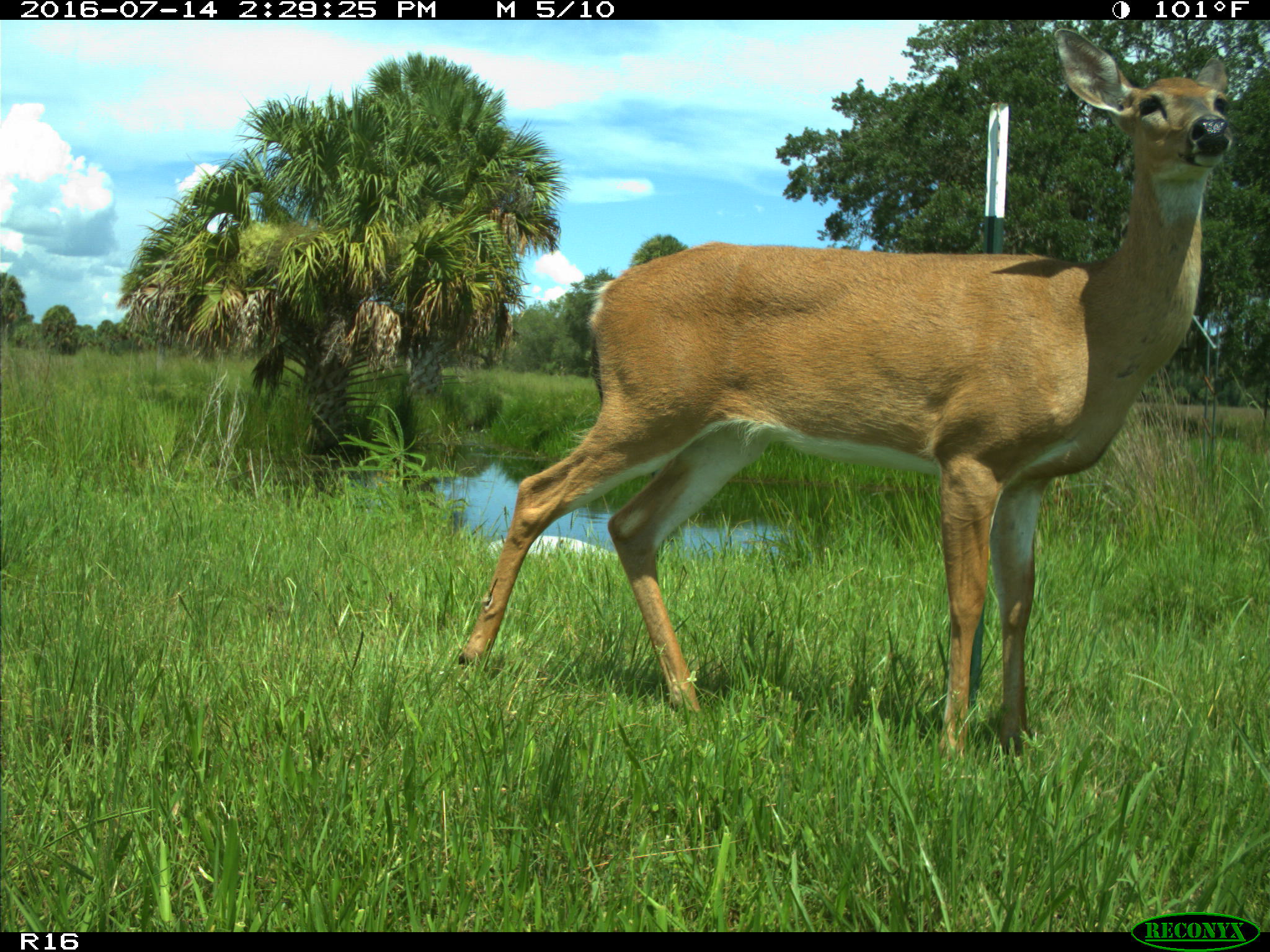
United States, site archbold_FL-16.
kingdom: Animalia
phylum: Chordata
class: Mammalia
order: Artiodactyla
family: Cervidae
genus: Odocoileus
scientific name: Odocoileus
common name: deer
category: unidentified deer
Unidentified deer (deer) (Odocoileus).